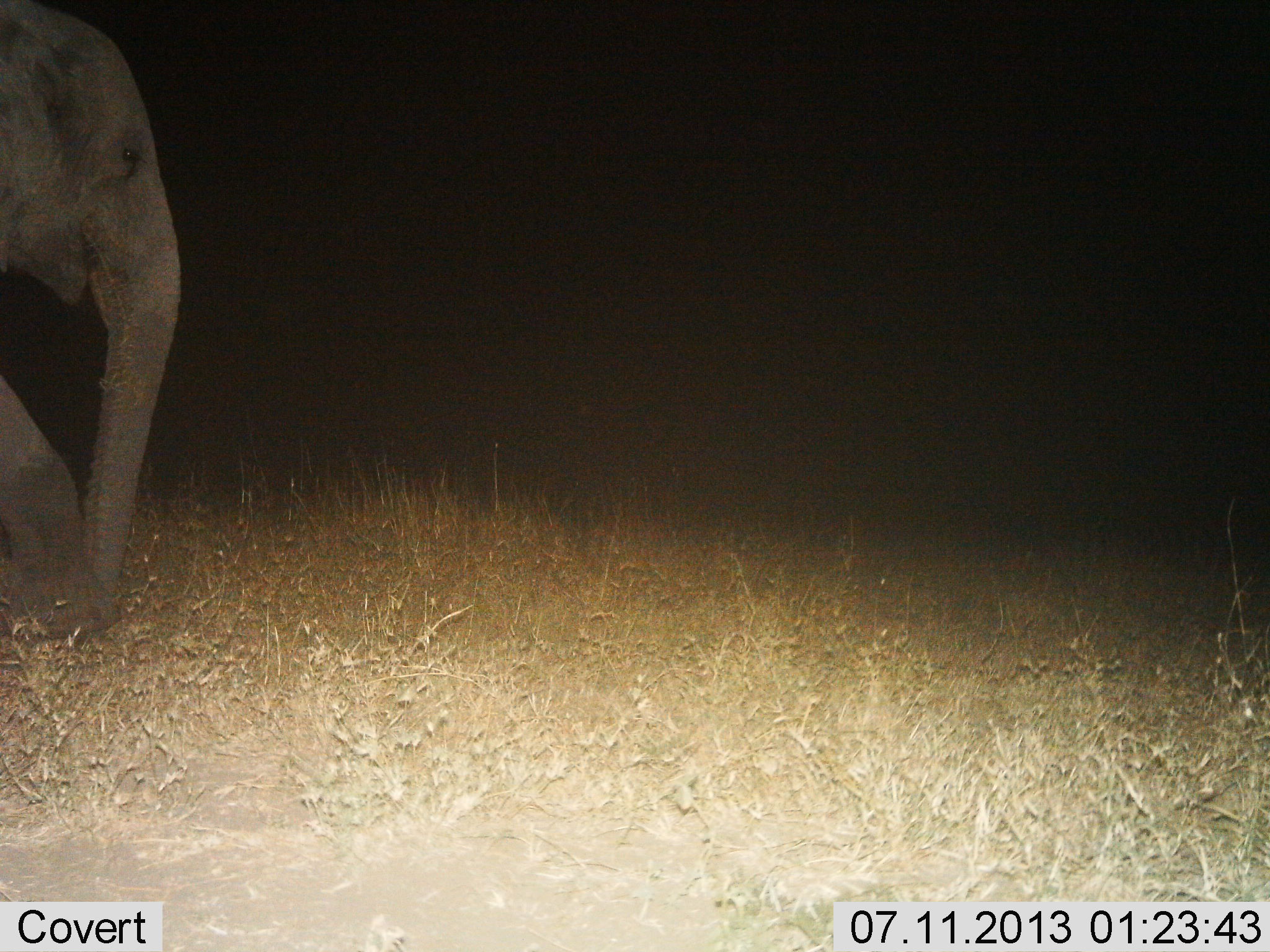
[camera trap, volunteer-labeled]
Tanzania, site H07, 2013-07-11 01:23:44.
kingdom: Animalia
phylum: Chordata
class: Mammalia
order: Proboscidea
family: Elephantidae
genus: Loxodonta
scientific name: Loxodonta africana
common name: african bush elephant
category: elephant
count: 1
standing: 30%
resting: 0%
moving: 70%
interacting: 0%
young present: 0%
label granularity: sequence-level